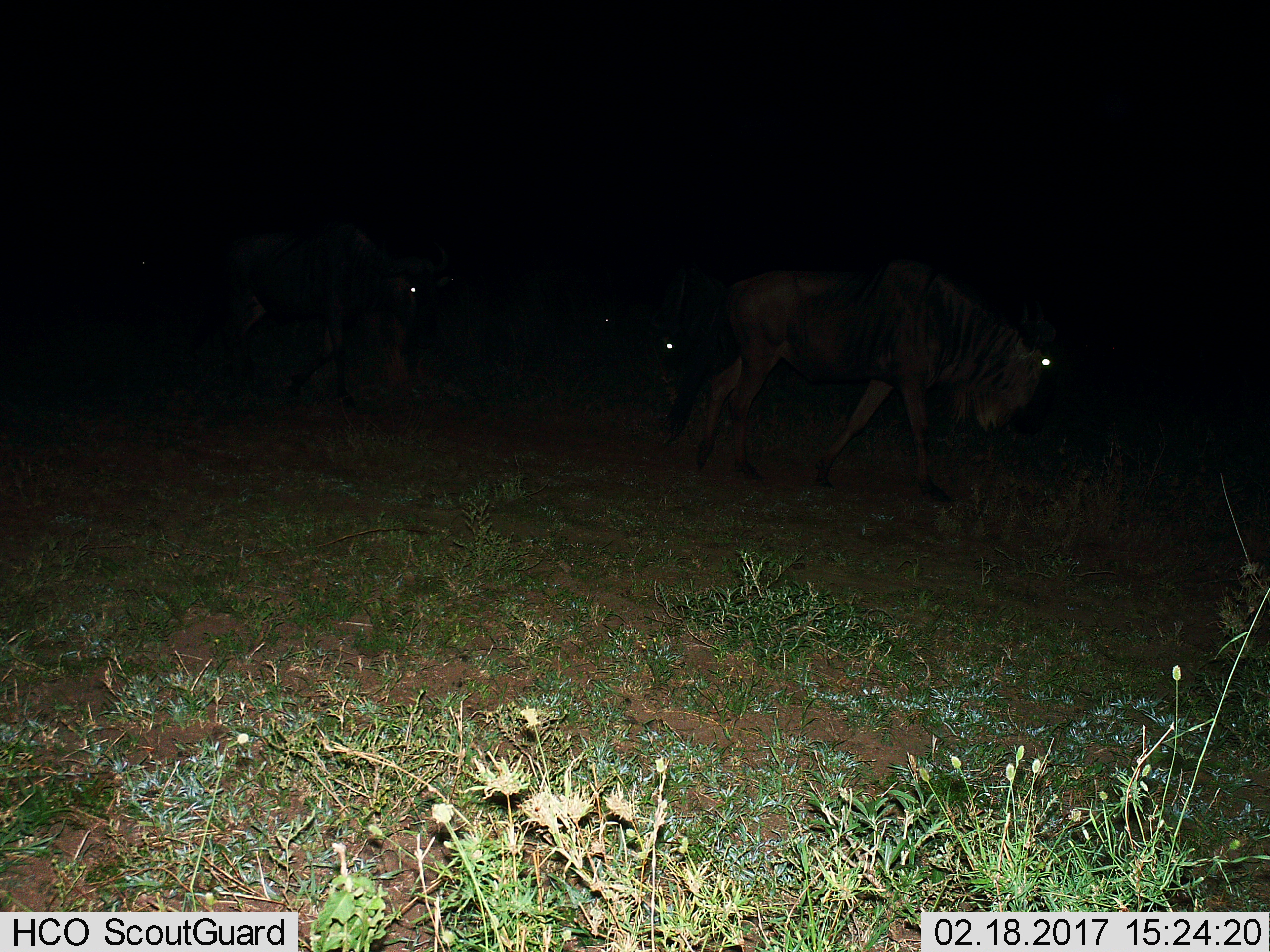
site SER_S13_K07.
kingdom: Animalia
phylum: Chordata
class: Mammalia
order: Artiodactyla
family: Bovidae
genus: Connochaetes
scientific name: Connochaetes taurinus taurinus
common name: blue wildebeest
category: wildebeestblue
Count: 4.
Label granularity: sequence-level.